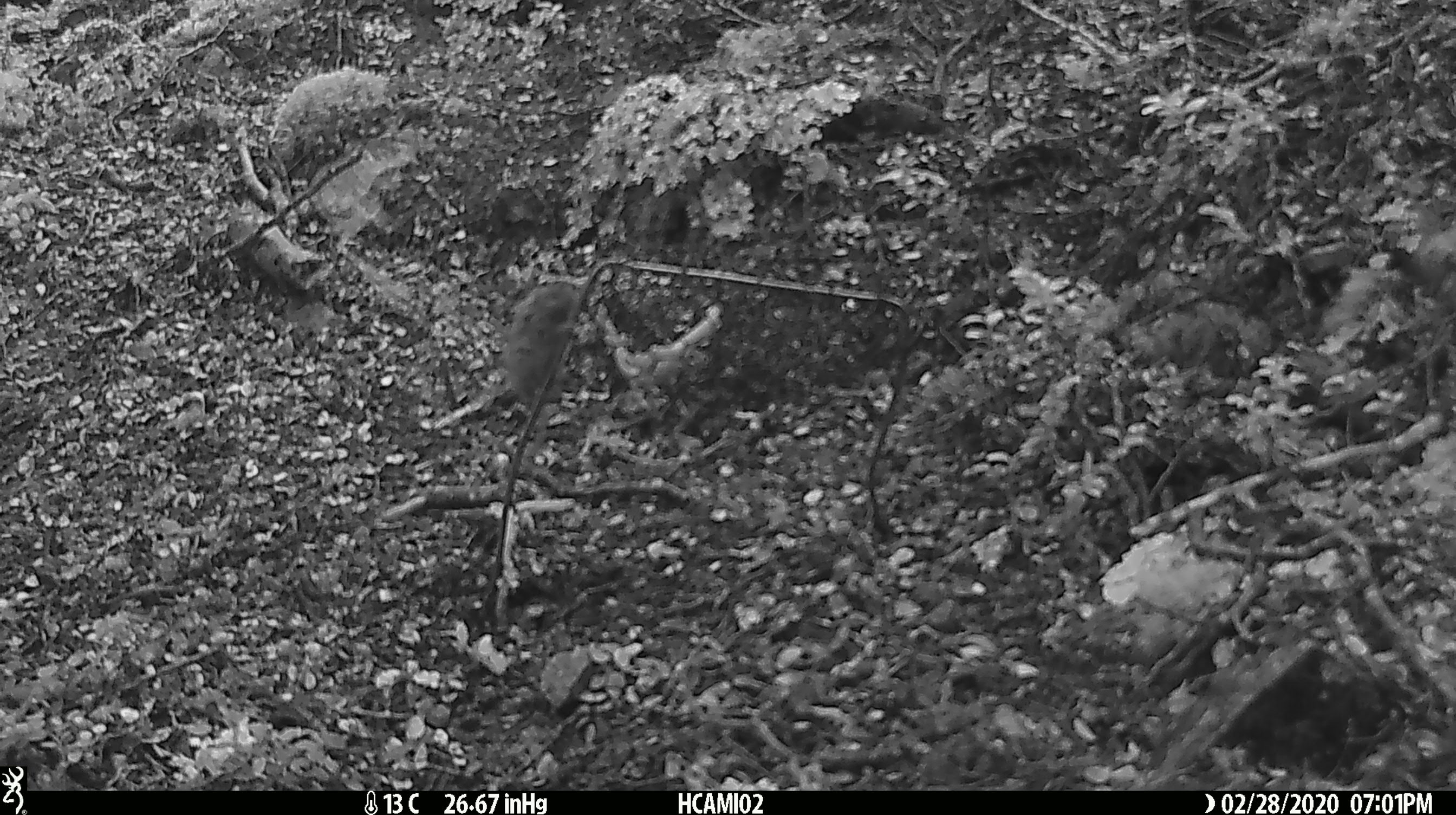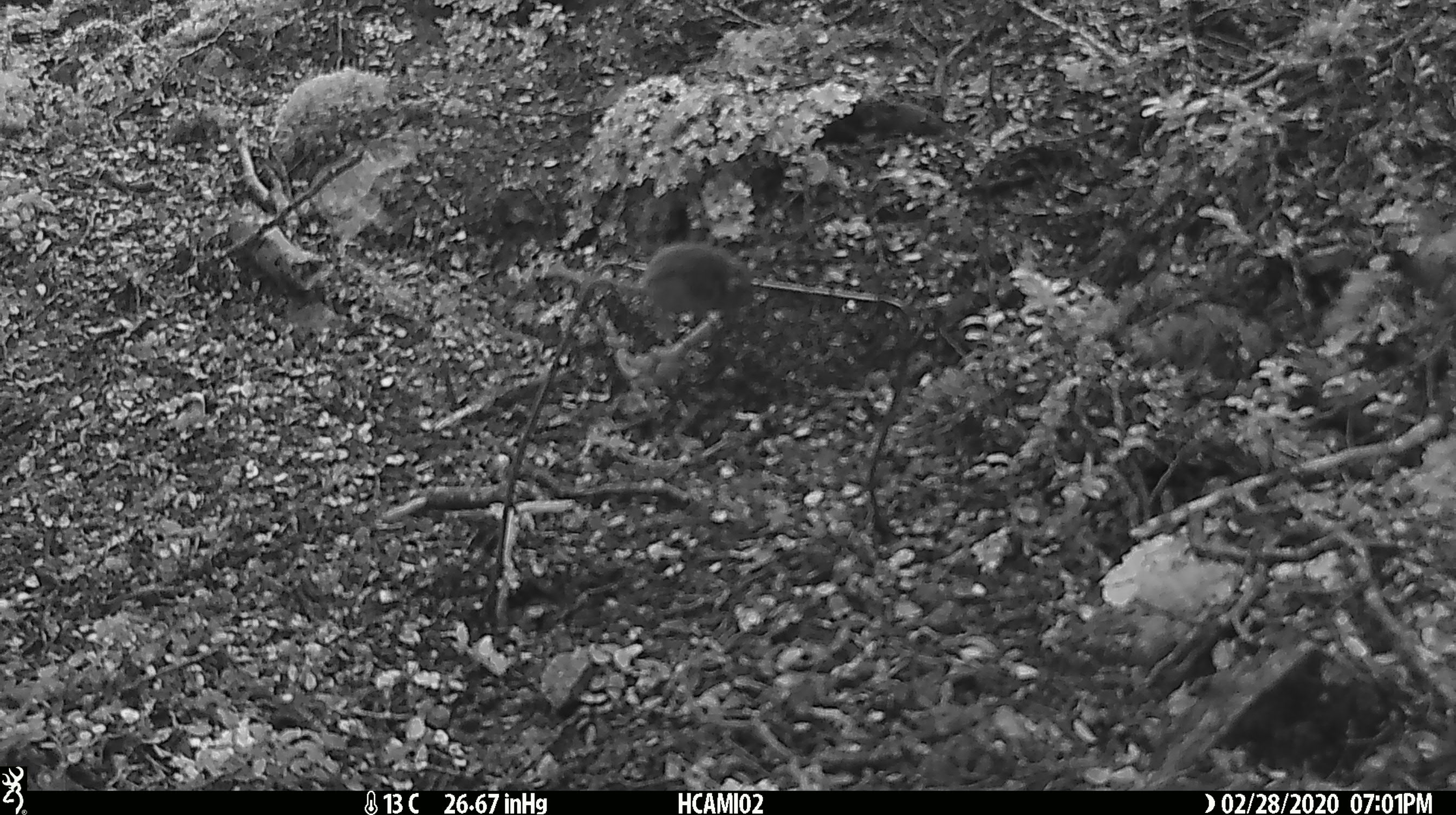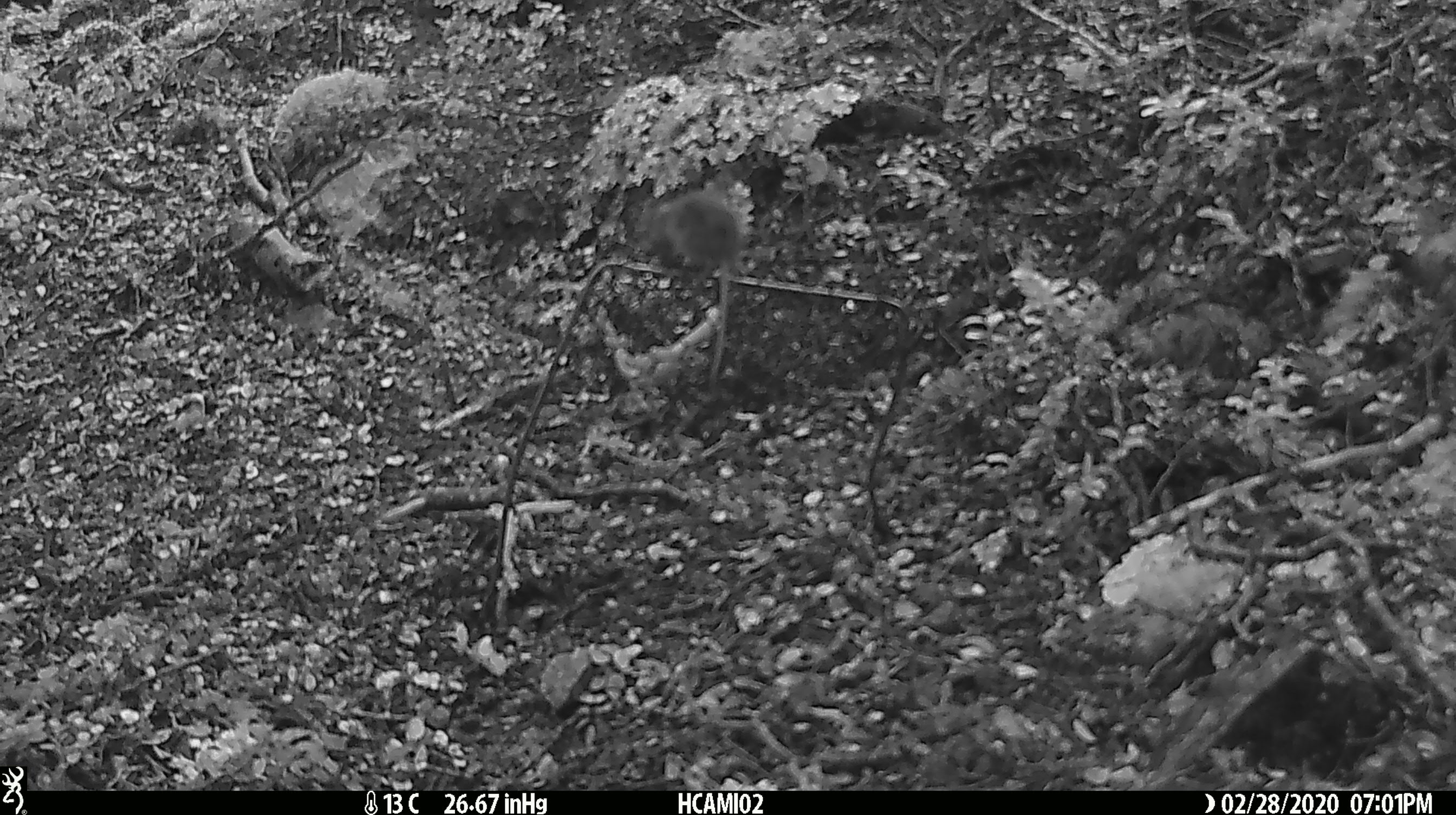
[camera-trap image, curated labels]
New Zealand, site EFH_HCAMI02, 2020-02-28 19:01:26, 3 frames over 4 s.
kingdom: Animalia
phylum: Chordata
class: Mammalia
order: Rodentia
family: Muridae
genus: Mus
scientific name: Mus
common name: mouse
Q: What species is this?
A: Mouse (Mus).